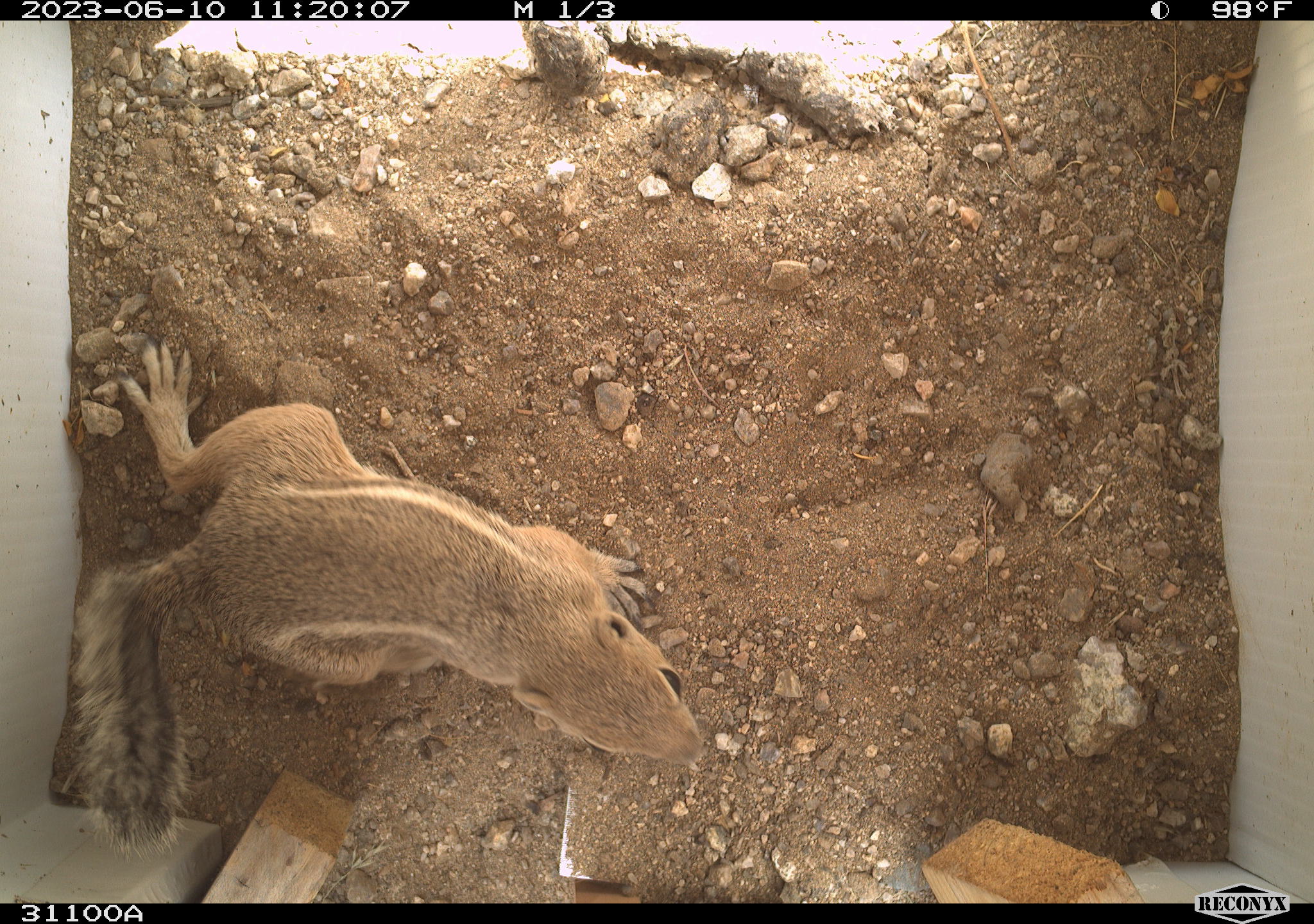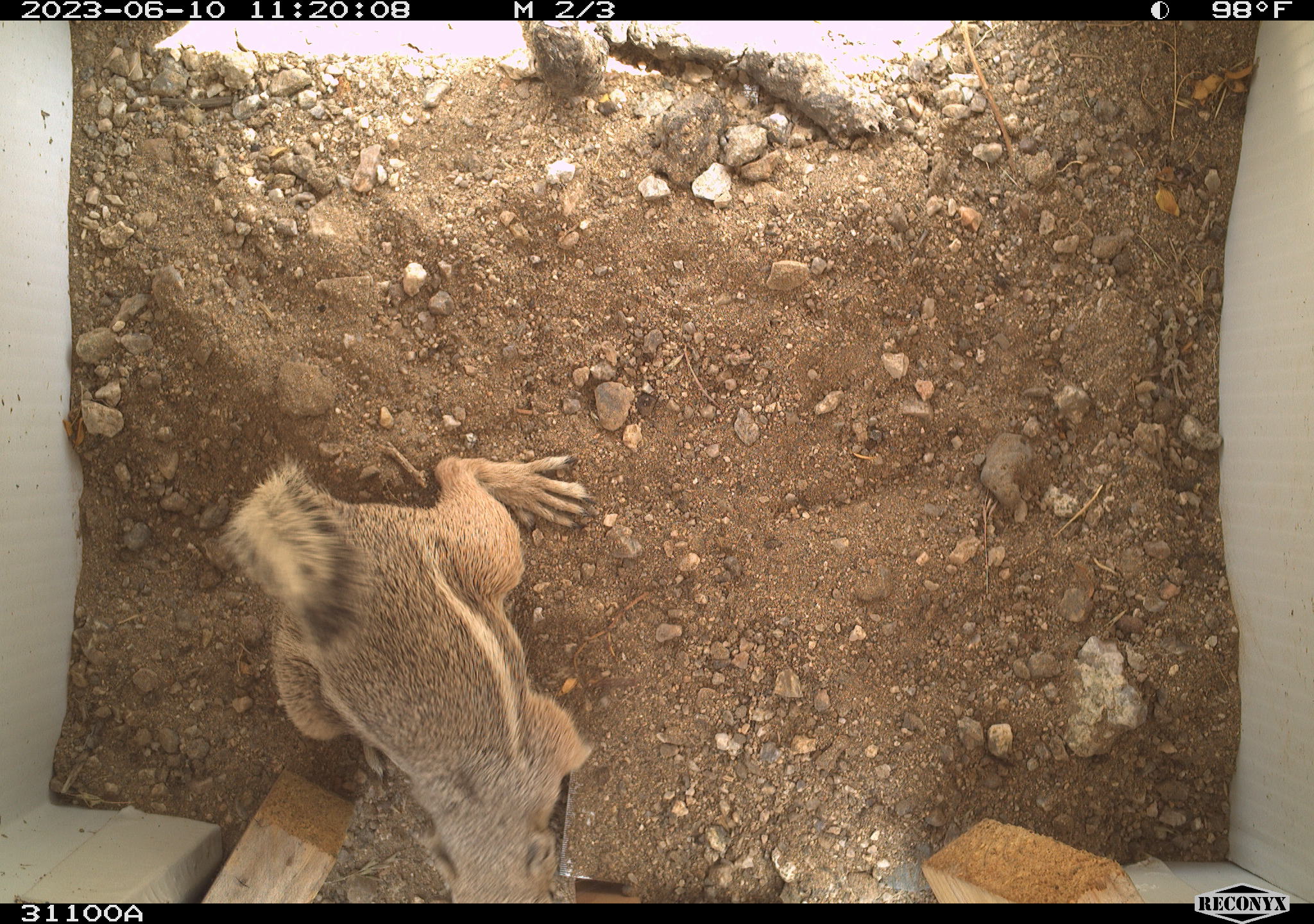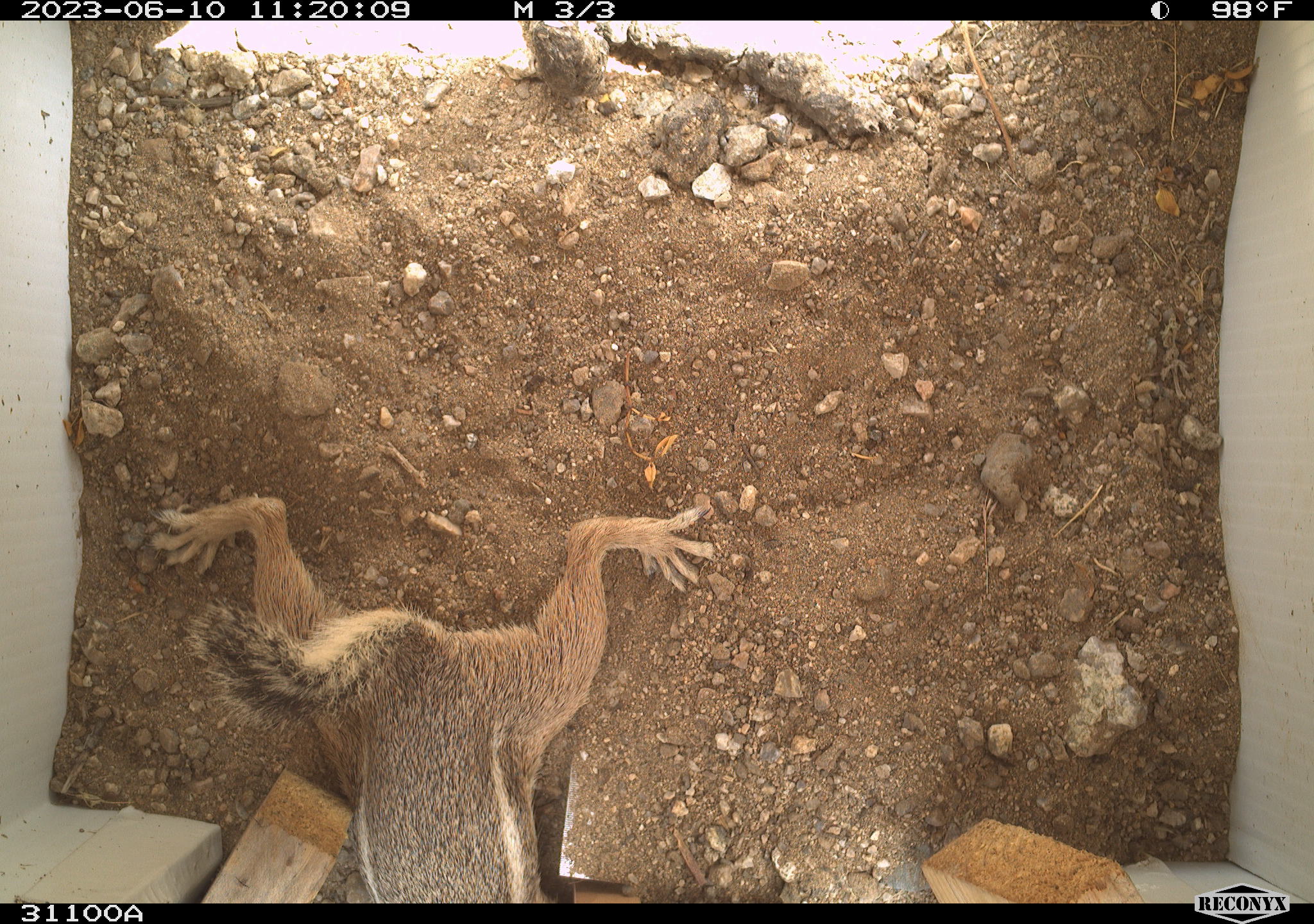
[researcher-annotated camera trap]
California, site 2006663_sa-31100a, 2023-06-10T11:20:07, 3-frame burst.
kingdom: Animalia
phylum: Chordata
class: Mammalia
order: Rodentia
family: Sciuridae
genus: Ammospermophilus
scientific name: Ammospermophilus leucurus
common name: white-tailed antelope squirrel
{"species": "white-tailed antelope squirrel (Ammospermophilus leucurus)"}